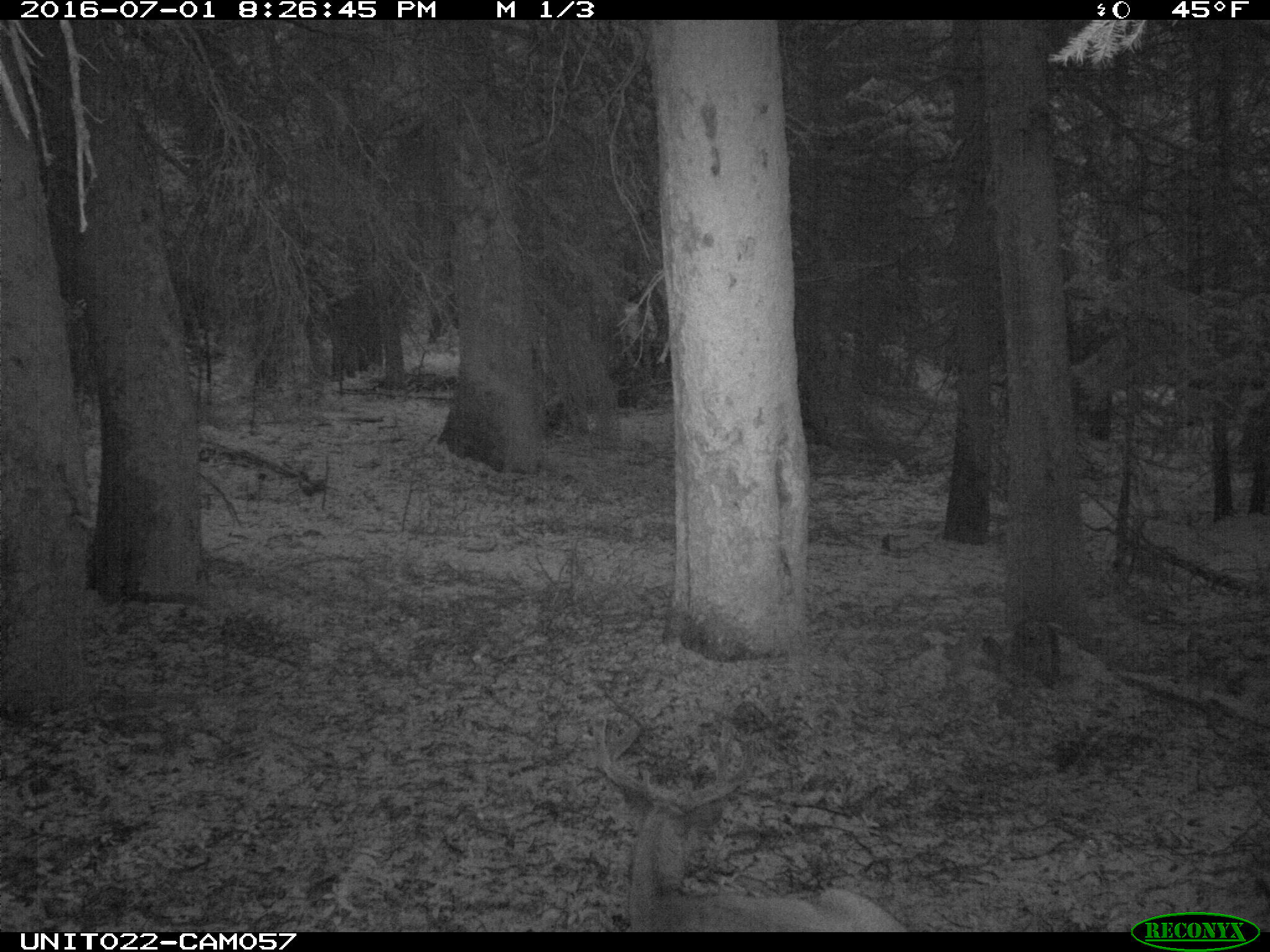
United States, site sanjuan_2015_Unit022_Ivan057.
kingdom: Animalia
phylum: Chordata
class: Mammalia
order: Artiodactyla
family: Cervidae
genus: Odocoileus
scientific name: Odocoileus hemionus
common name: mule deer